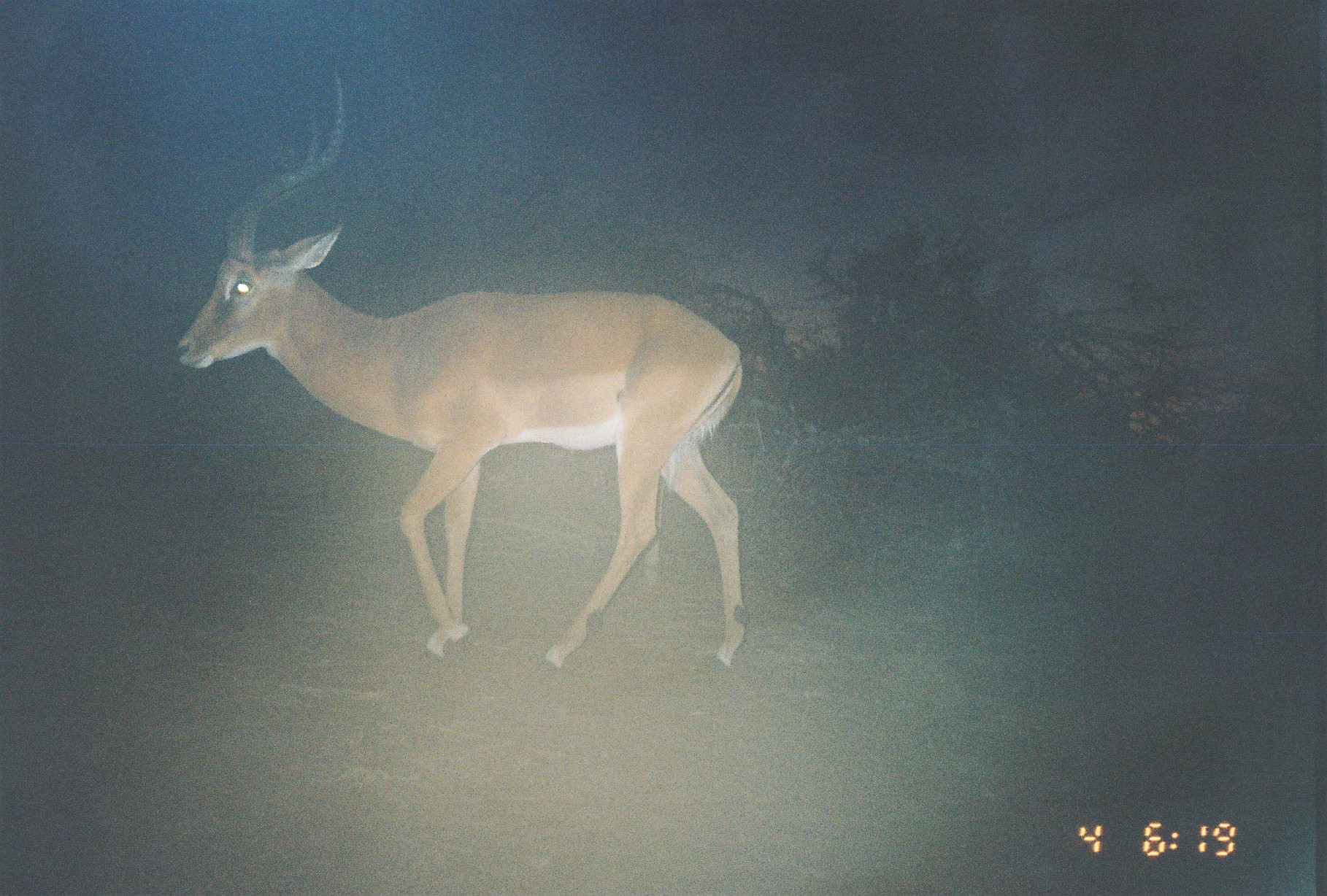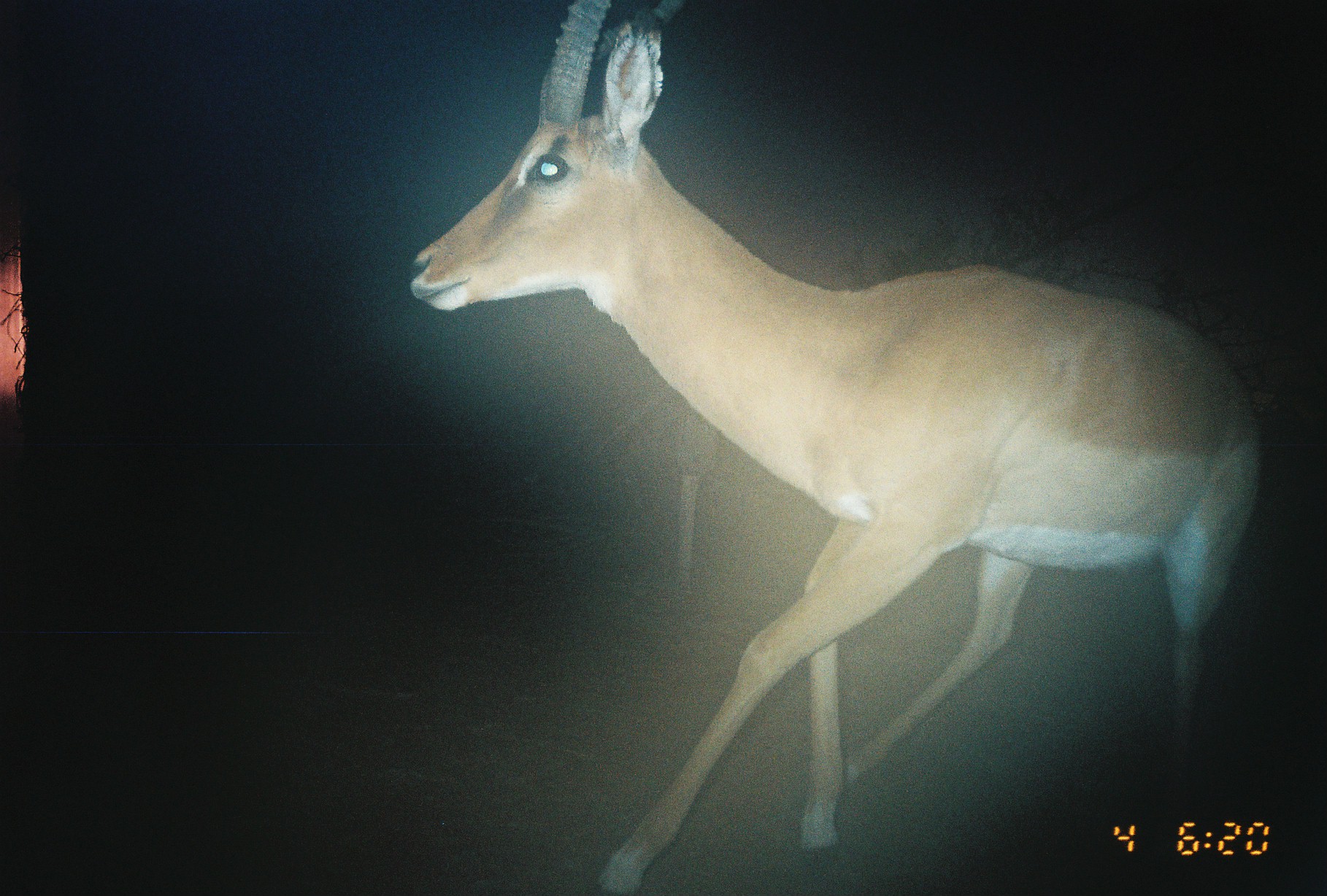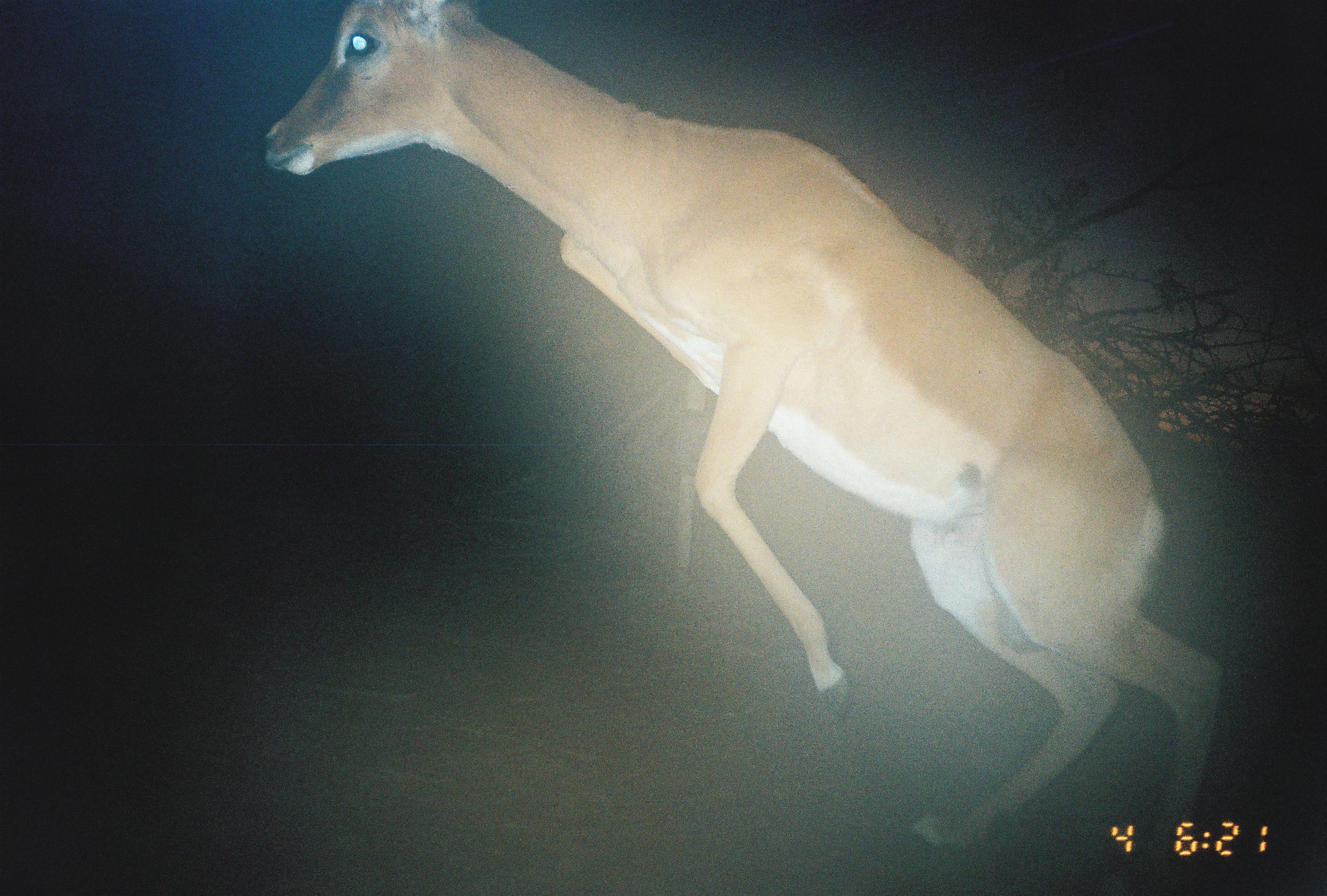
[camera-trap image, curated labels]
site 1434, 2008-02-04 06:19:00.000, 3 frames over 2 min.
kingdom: Animalia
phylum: Chordata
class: Mammalia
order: Artiodactyla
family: Bovidae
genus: Aepyceros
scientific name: Aepyceros melampus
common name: impala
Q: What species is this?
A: Aepyceros melampus (impala).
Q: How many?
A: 1.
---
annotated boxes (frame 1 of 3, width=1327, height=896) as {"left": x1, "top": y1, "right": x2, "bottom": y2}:
aepyceros melampus: {"left": 175, "top": 68, "right": 745, "bottom": 674}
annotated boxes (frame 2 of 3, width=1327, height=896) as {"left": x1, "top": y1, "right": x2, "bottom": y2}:
aepyceros melampus: {"left": 409, "top": 1, "right": 1264, "bottom": 894}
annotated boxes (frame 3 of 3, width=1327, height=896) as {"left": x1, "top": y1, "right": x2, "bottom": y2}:
aepyceros melampus: {"left": 265, "top": 0, "right": 1221, "bottom": 865}